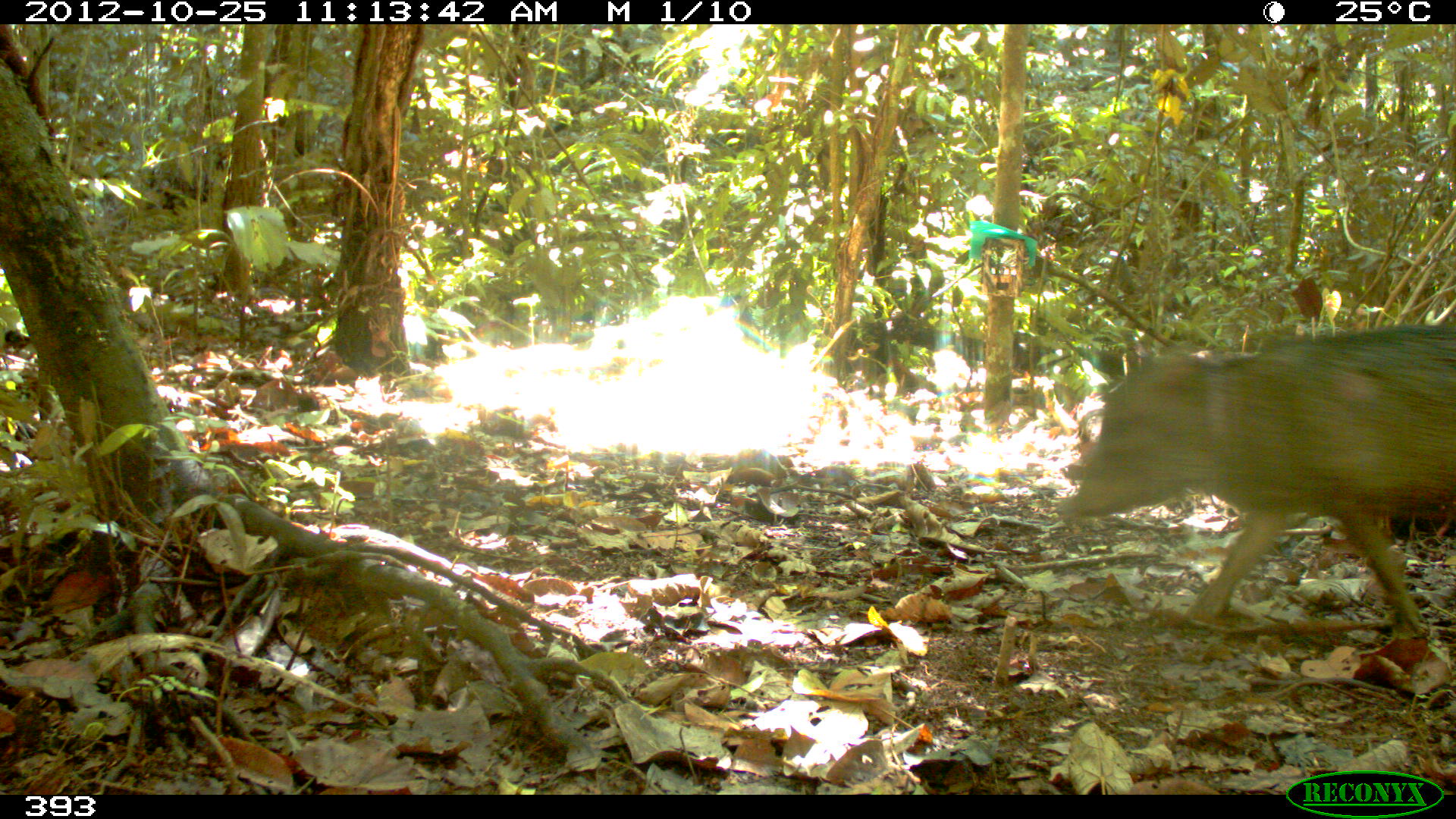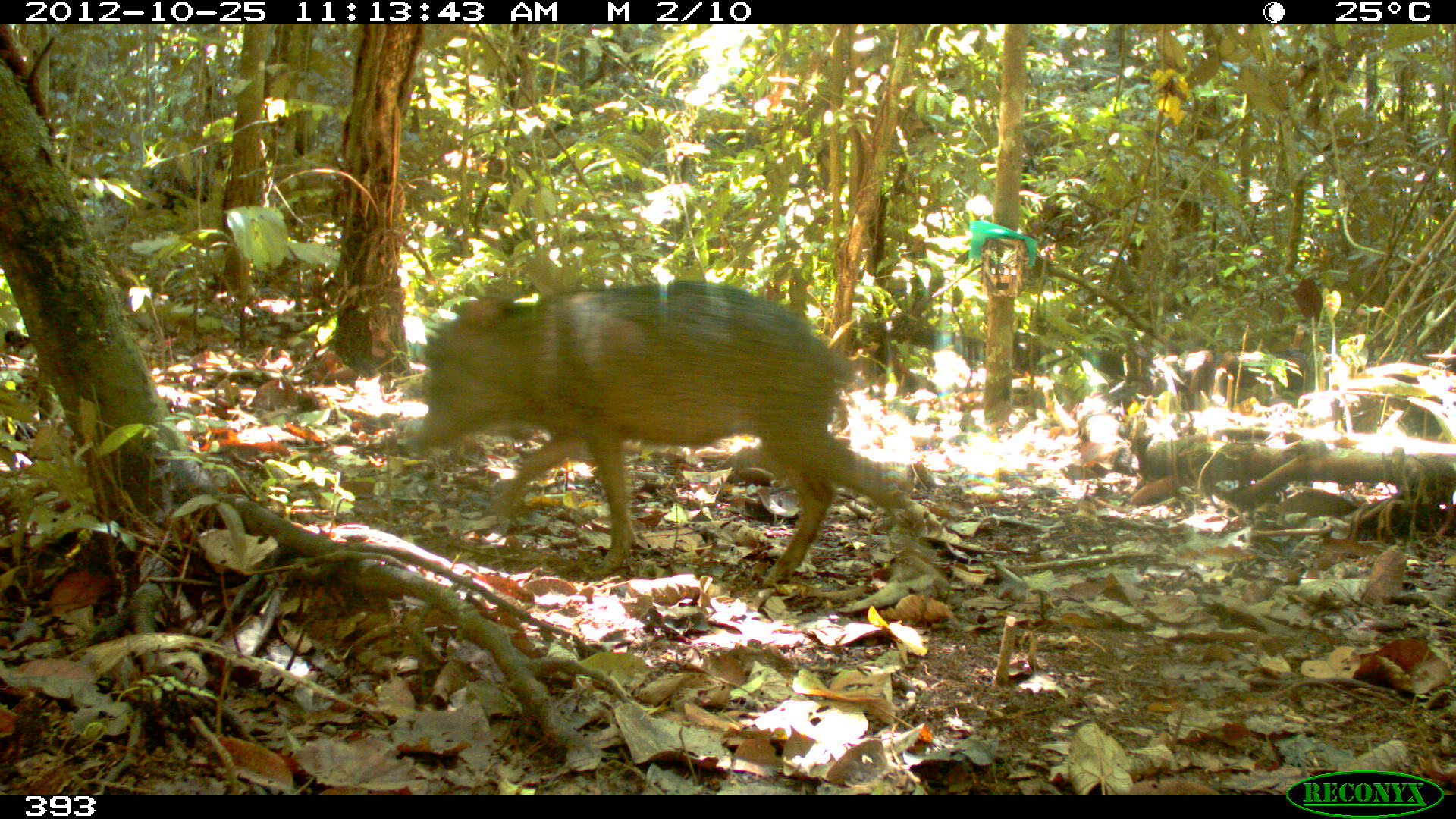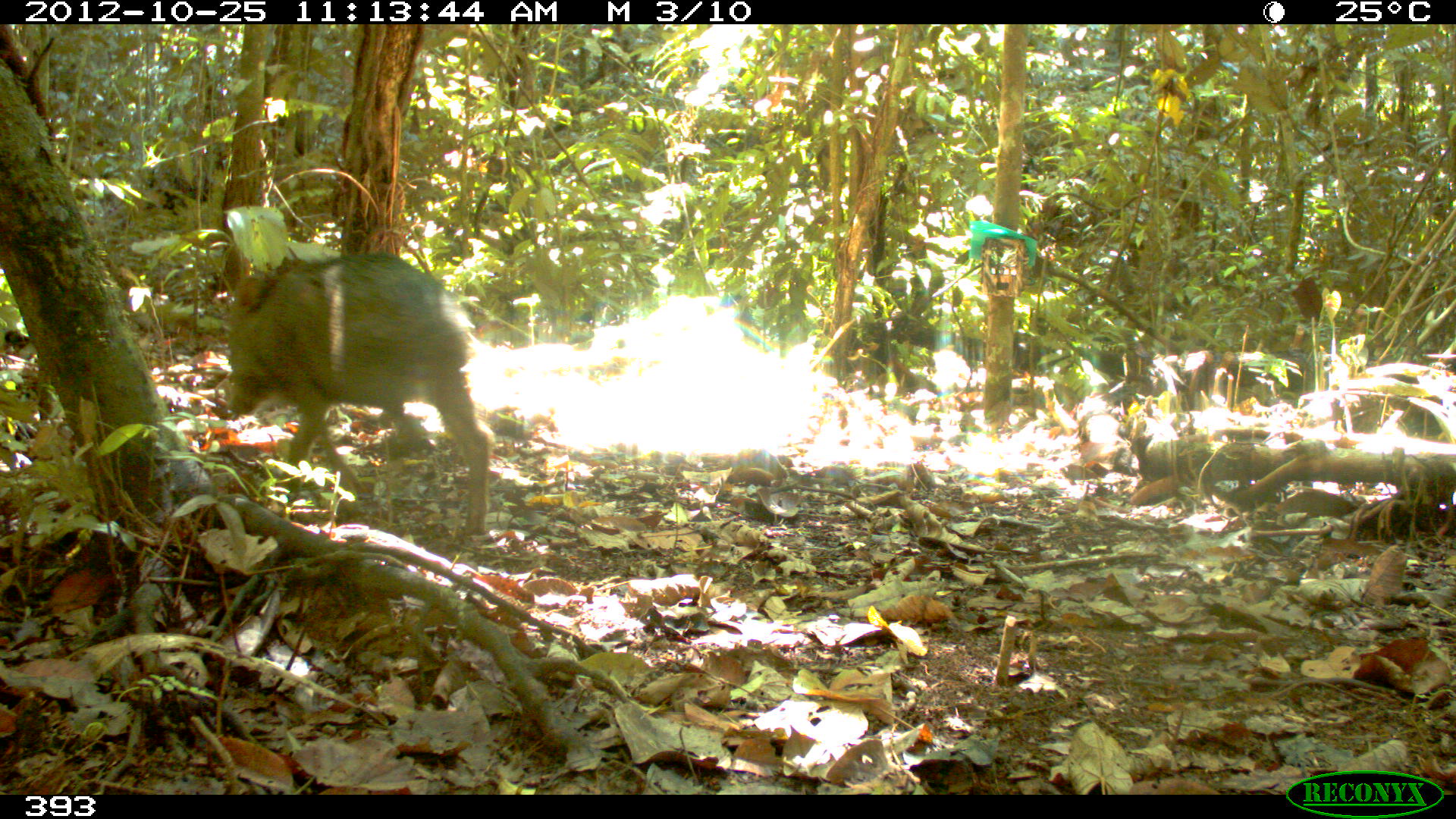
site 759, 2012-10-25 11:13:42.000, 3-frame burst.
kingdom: Animalia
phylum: Chordata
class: Mammalia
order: Artiodactyla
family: Tayassuidae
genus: Tayassu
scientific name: Tayassu pecari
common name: white-lipped peccary